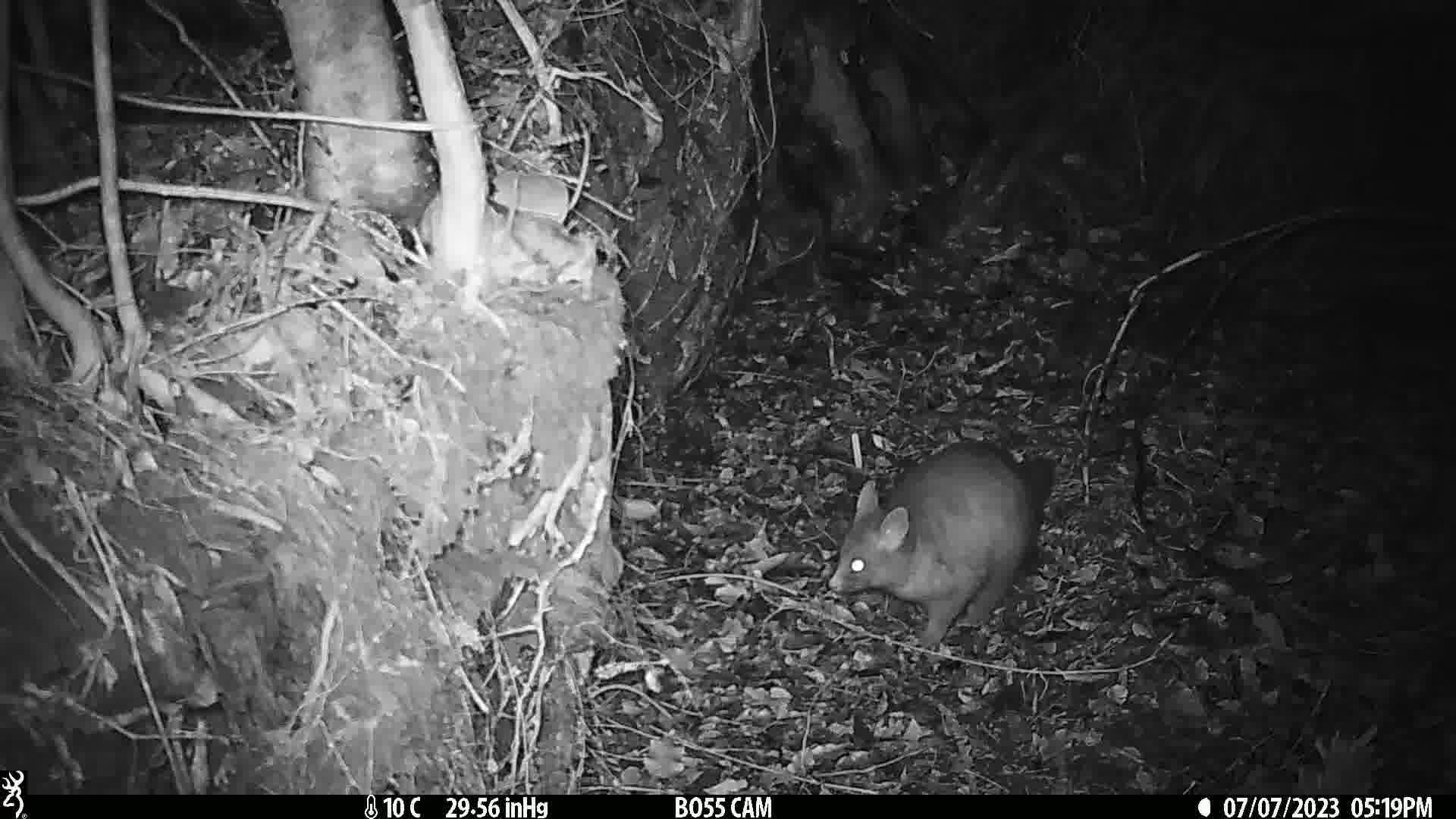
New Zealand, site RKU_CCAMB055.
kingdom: Animalia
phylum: Chordata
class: Mammalia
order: Diprotodontia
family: Phalangeridae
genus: Trichosurus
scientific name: Trichosurus vulpecula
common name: common brushtail possum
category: possum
Possum (common brushtail possum) (Trichosurus vulpecula).